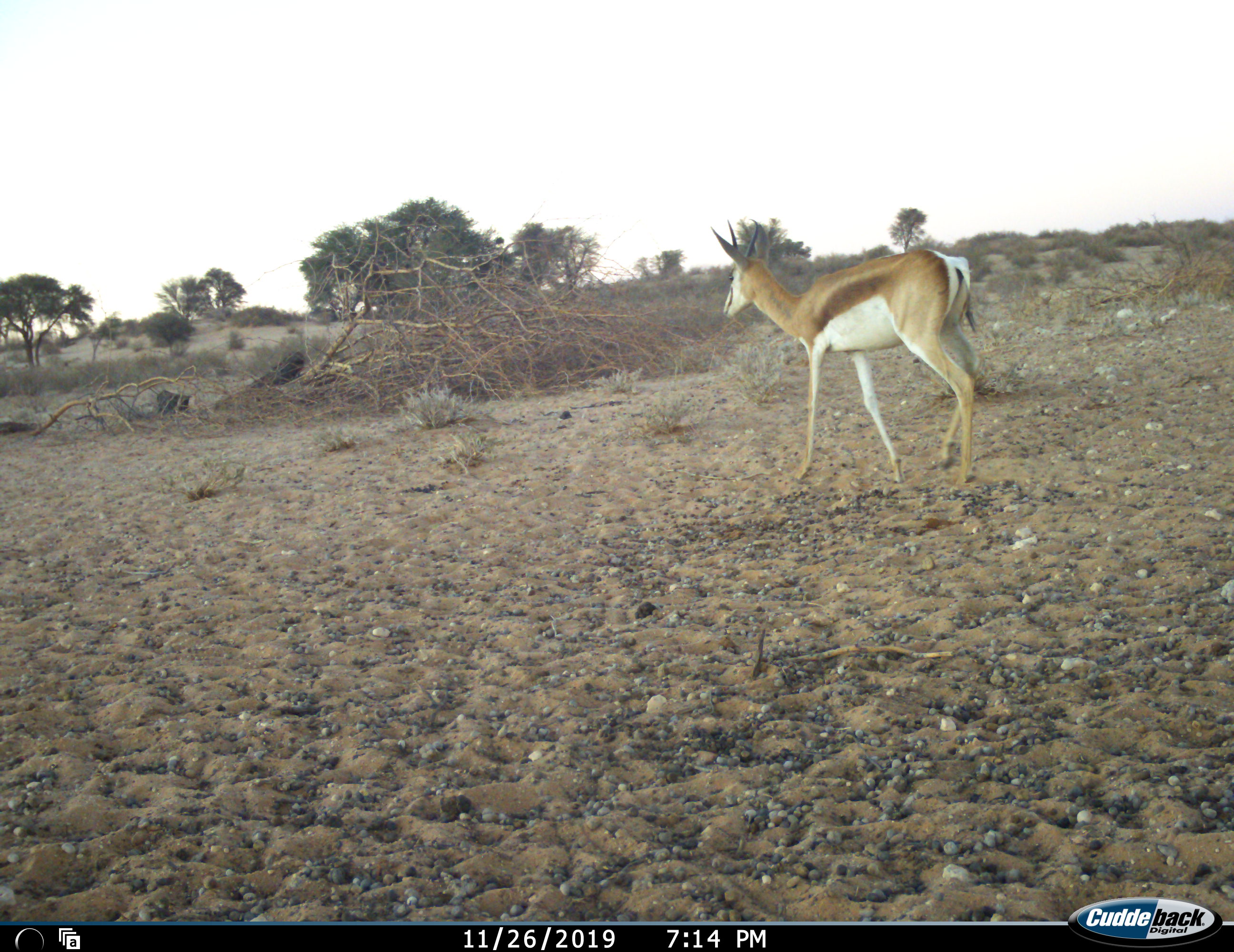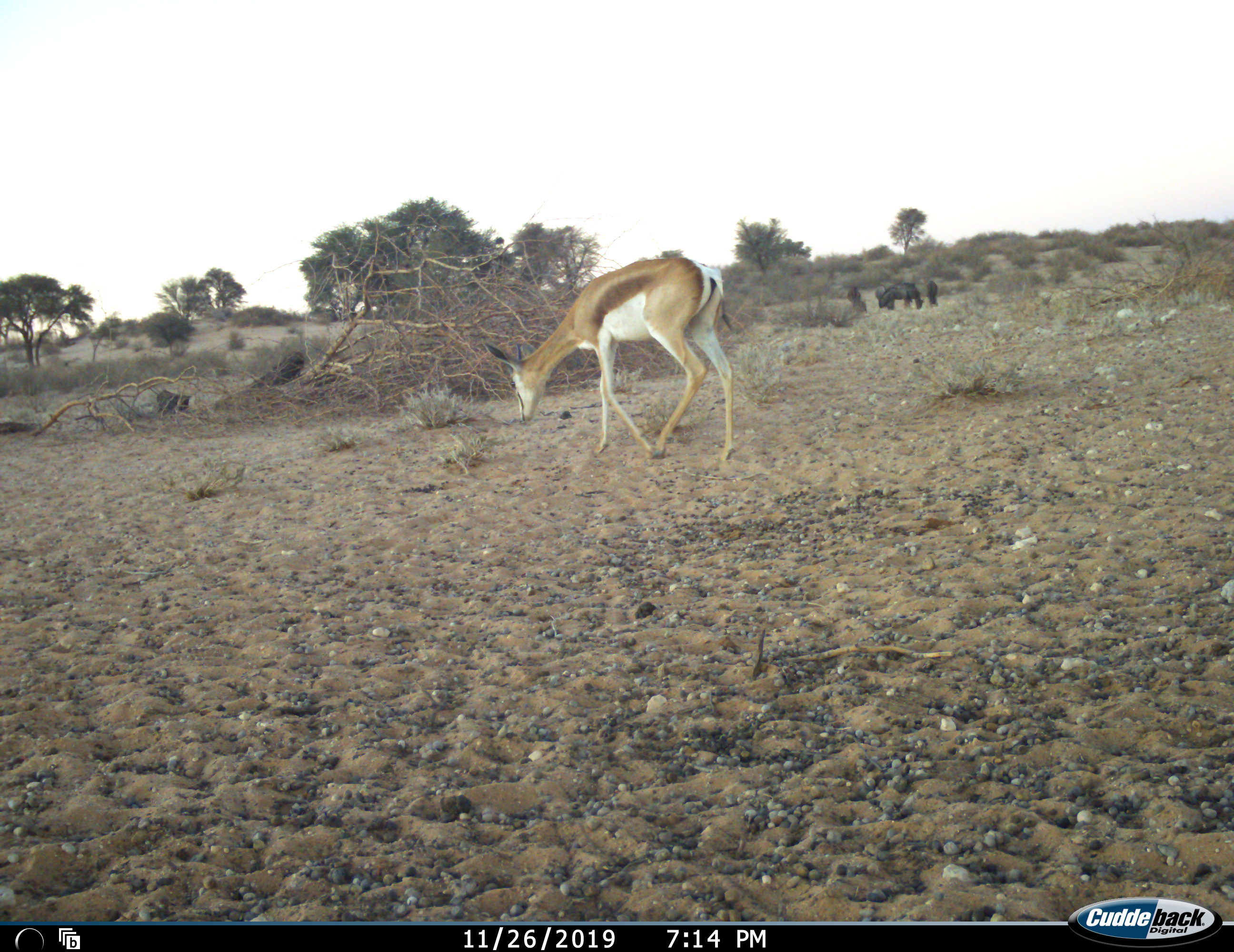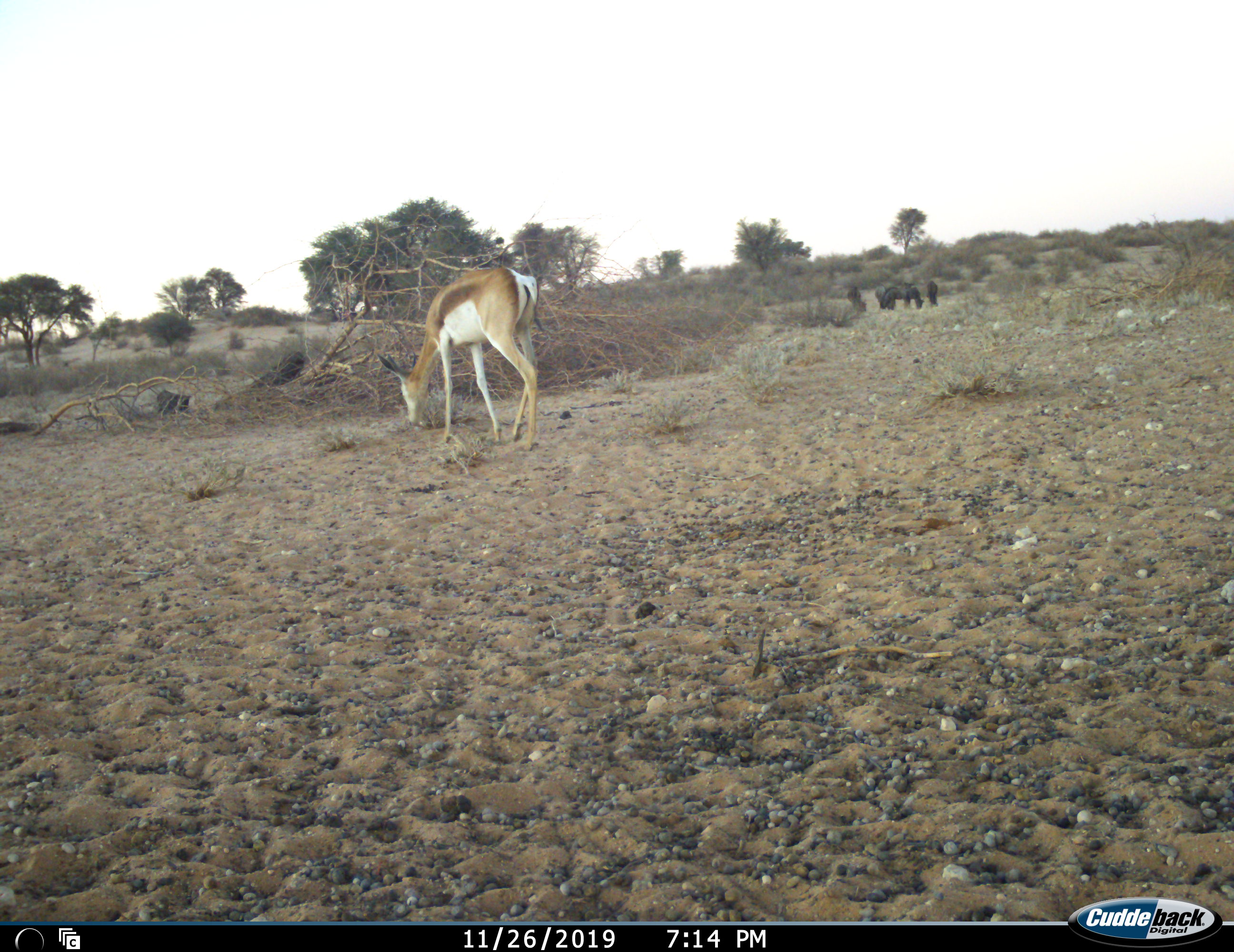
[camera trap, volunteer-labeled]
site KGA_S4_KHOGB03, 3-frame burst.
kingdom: Animalia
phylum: Chordata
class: Mammalia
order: Artiodactyla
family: Bovidae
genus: Antidorcas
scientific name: Antidorcas marsupialis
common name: springbok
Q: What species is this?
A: Springbok (Antidorcas marsupialis).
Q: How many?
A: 1.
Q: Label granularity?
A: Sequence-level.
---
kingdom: Animalia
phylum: Chordata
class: Mammalia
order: Artiodactyla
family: Bovidae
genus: Connochaetes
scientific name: Connochaetes taurinus taurinus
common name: blue wildebeest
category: wildebeestblue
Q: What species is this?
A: Wildebeestblue (blue wildebeest) (Connochaetes taurinus taurinus).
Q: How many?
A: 4.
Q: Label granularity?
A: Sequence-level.